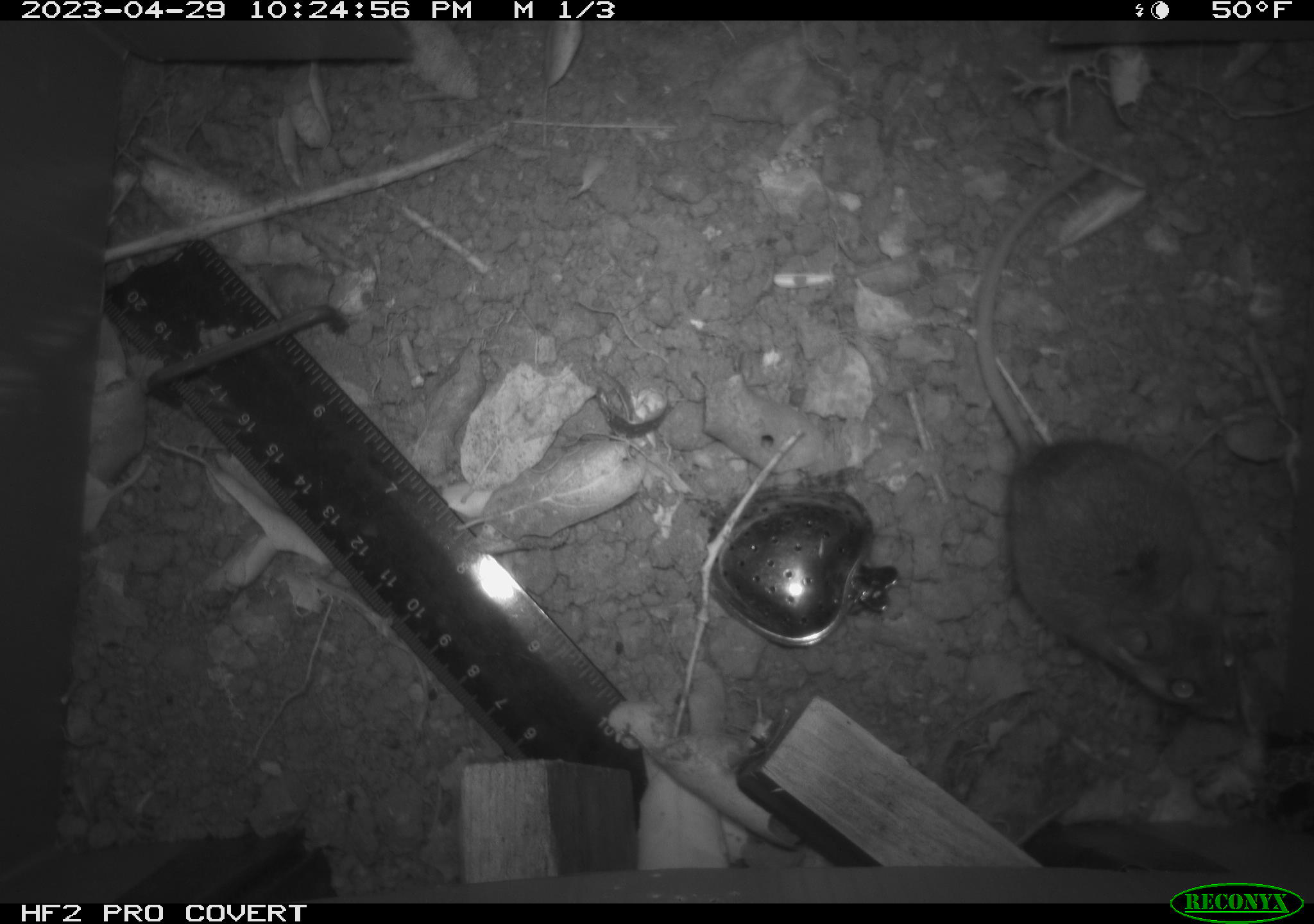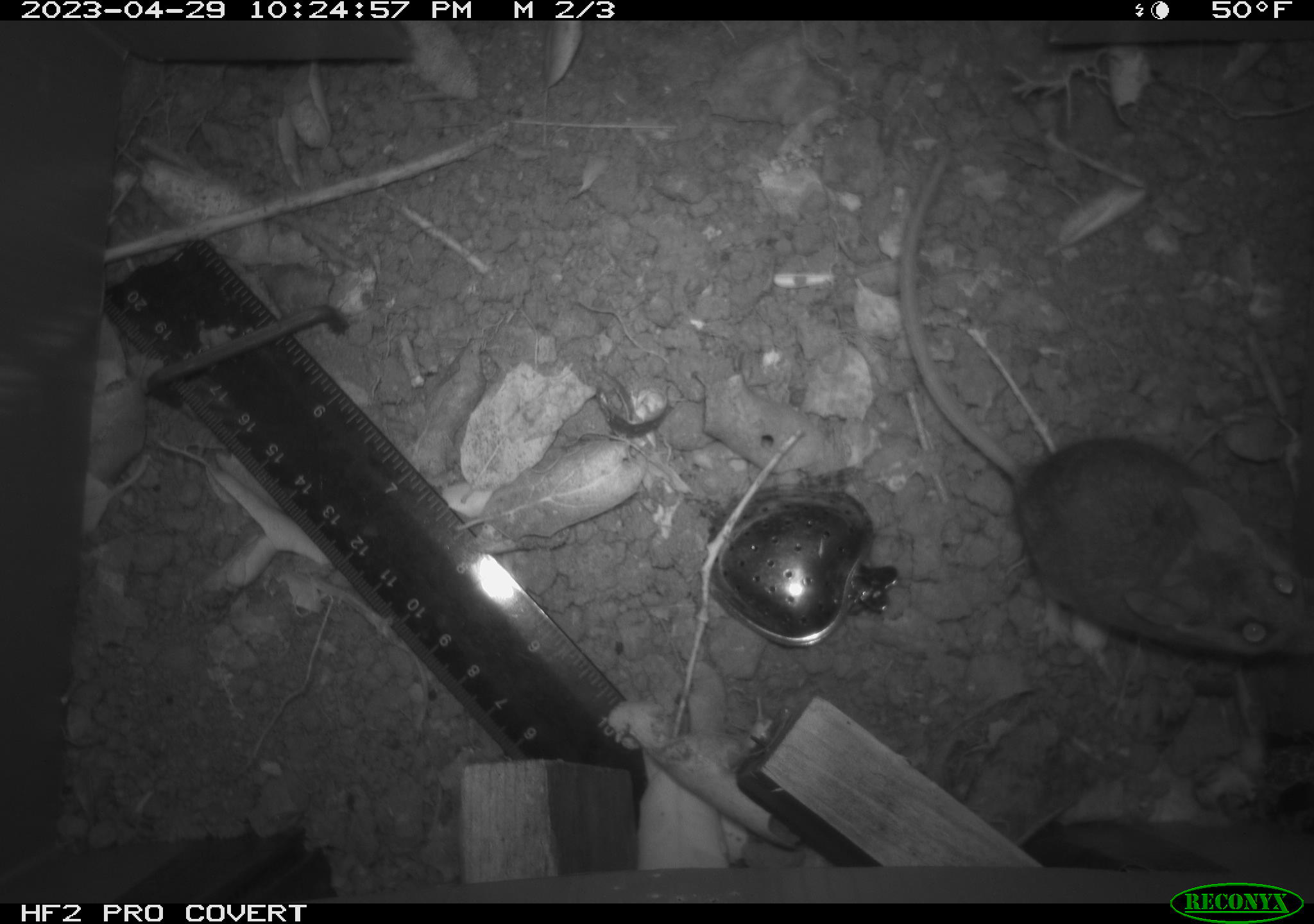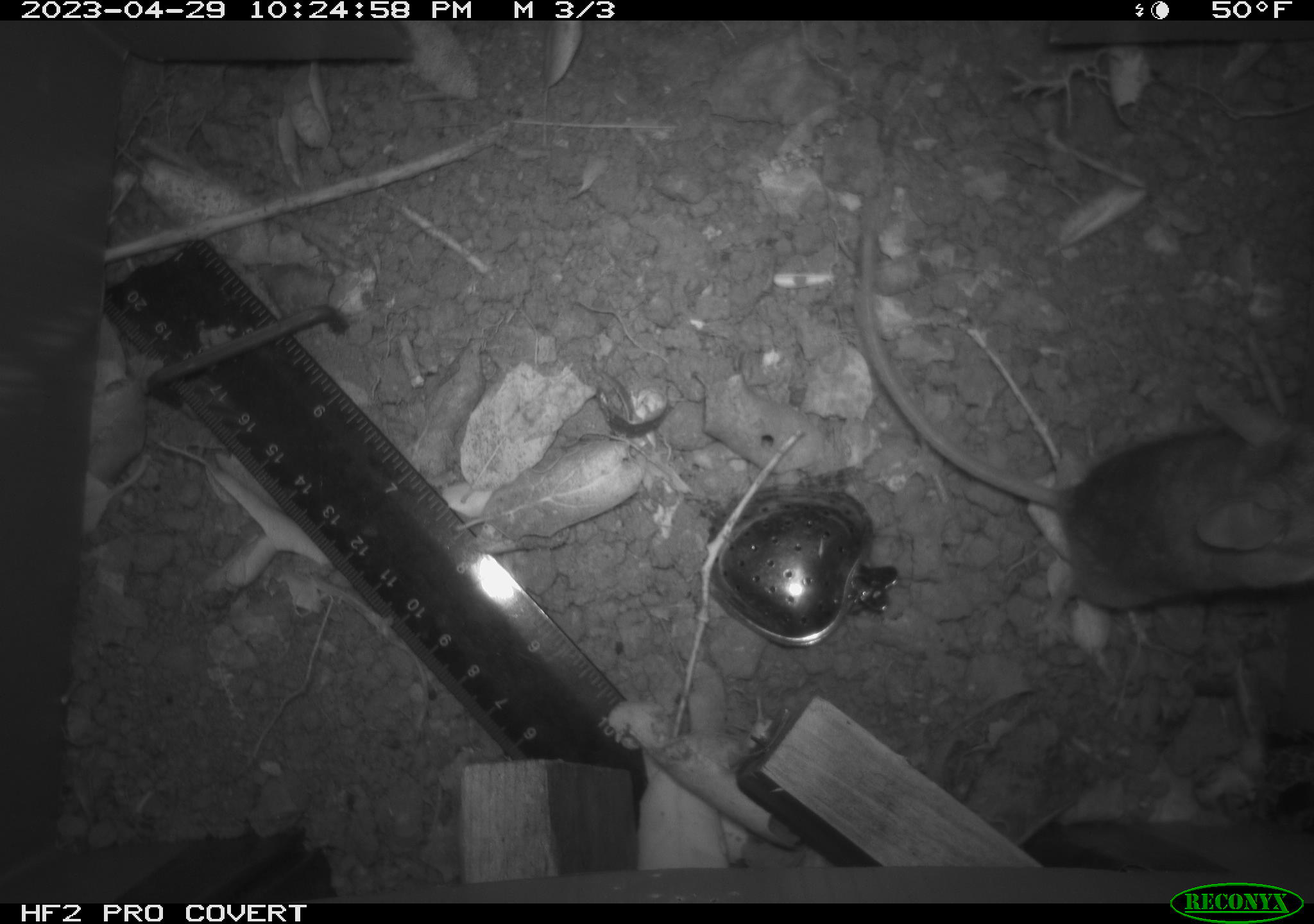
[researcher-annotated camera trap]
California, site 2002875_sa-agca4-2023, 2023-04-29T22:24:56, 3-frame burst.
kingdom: Animalia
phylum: Chordata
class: Mammalia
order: Rodentia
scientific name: Rodentia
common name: mouse species